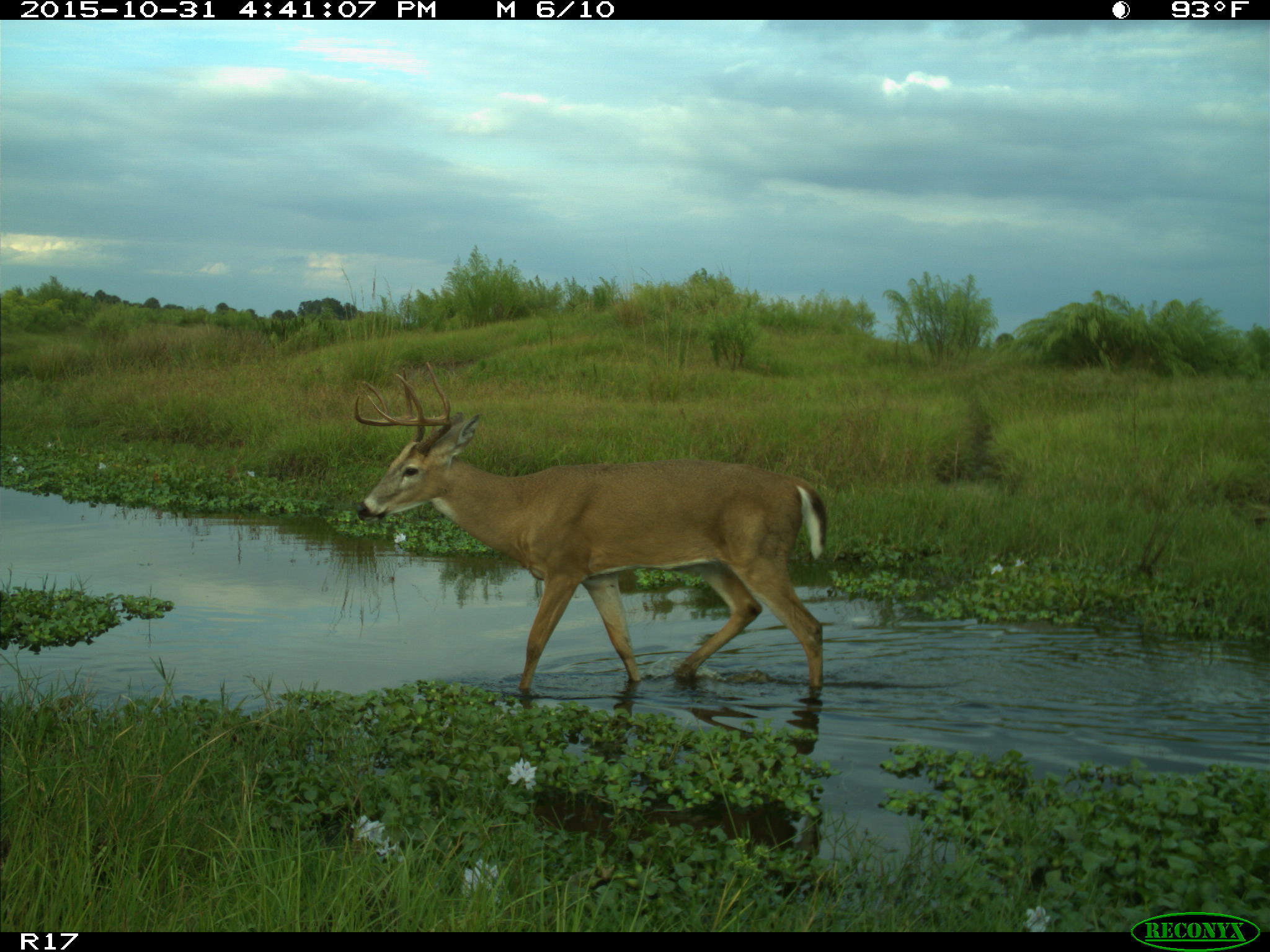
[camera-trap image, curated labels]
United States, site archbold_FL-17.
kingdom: Animalia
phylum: Chordata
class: Mammalia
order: Artiodactyla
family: Cervidae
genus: Odocoileus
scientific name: Odocoileus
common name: deer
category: unidentified deer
Unidentified deer (deer) (Odocoileus).